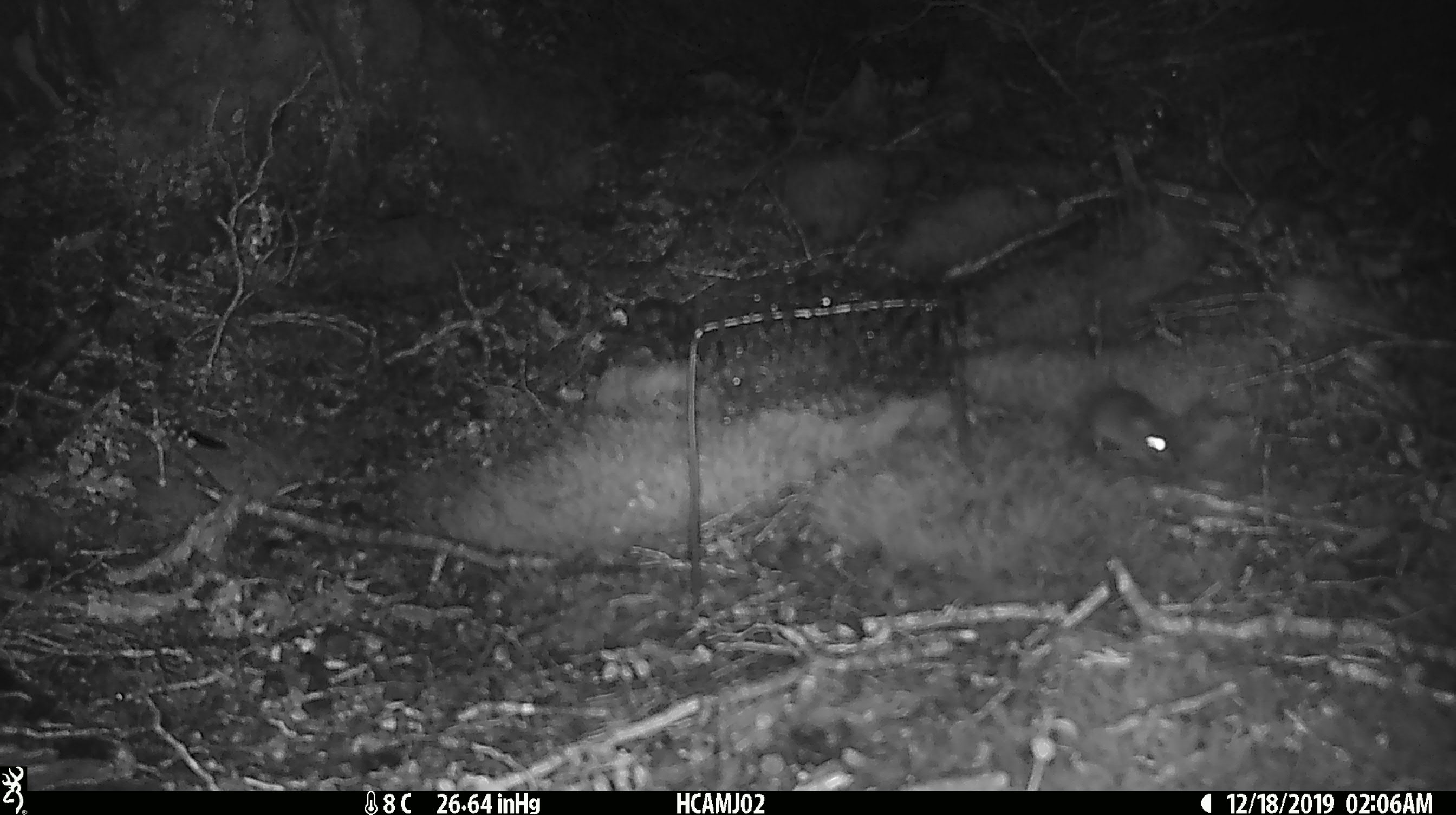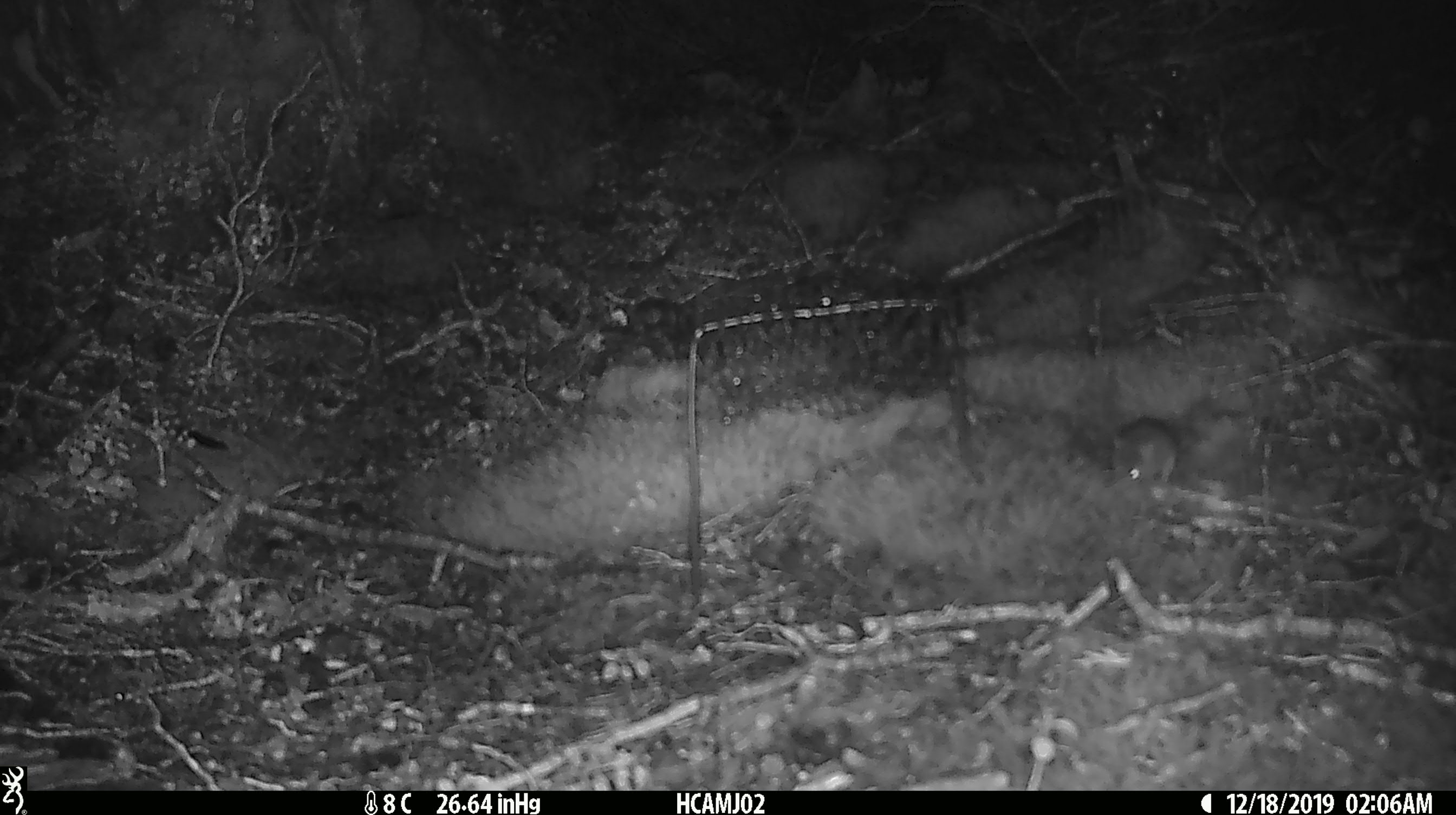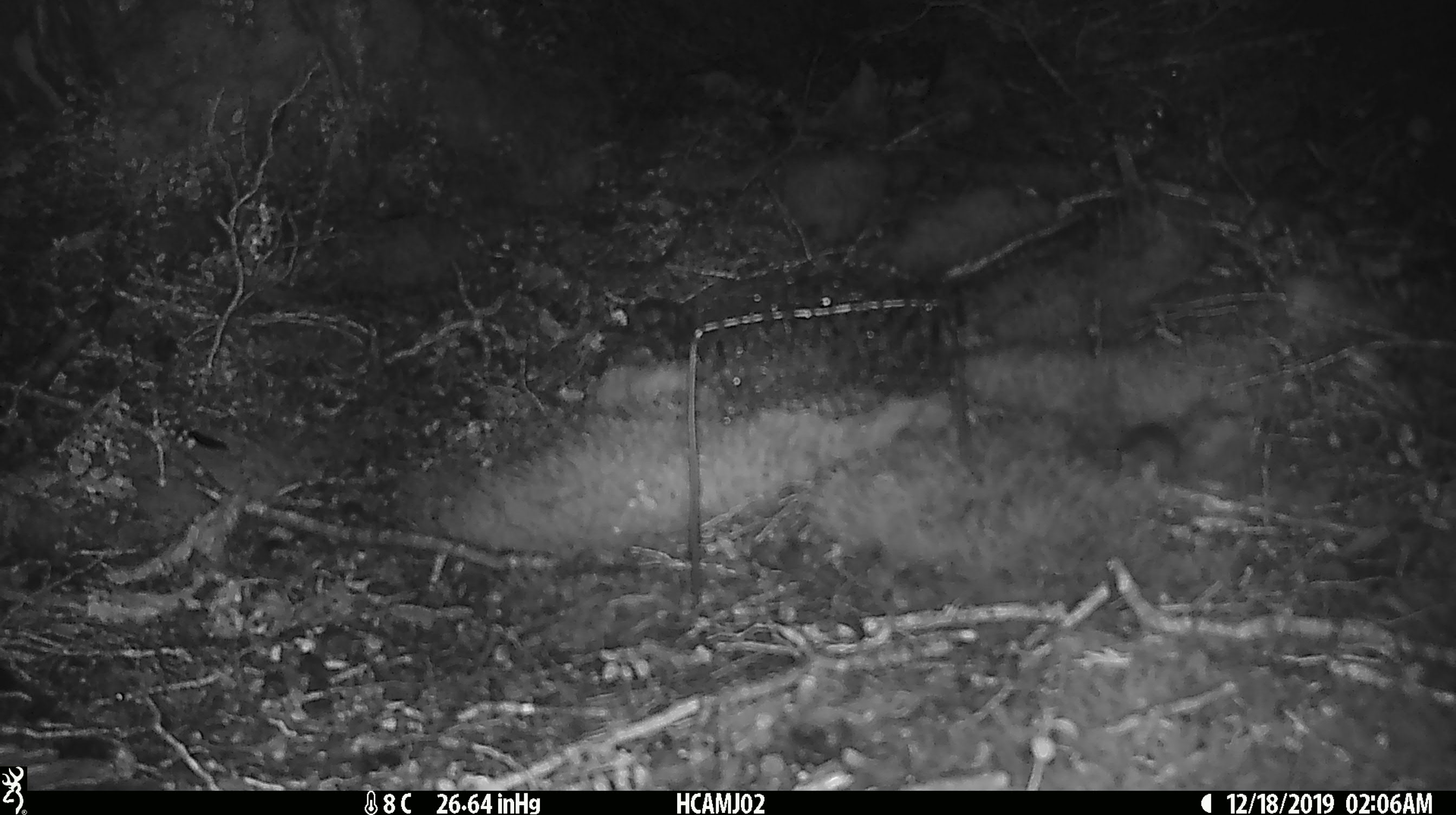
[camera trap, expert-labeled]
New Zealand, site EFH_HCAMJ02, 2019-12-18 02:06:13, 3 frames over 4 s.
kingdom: Animalia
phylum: Chordata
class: Mammalia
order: Rodentia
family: Muridae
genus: Mus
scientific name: Mus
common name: mouse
Mouse (Mus).